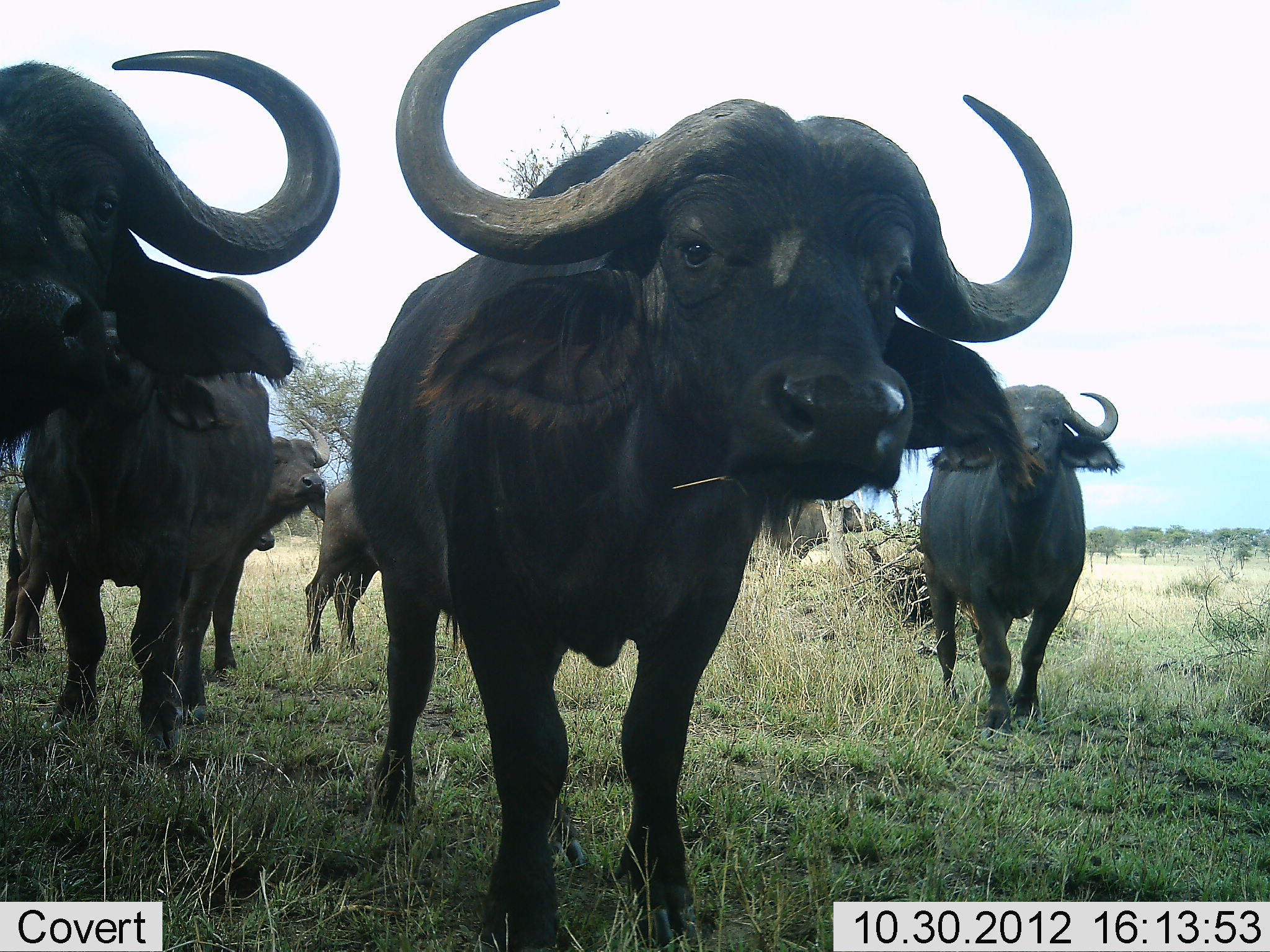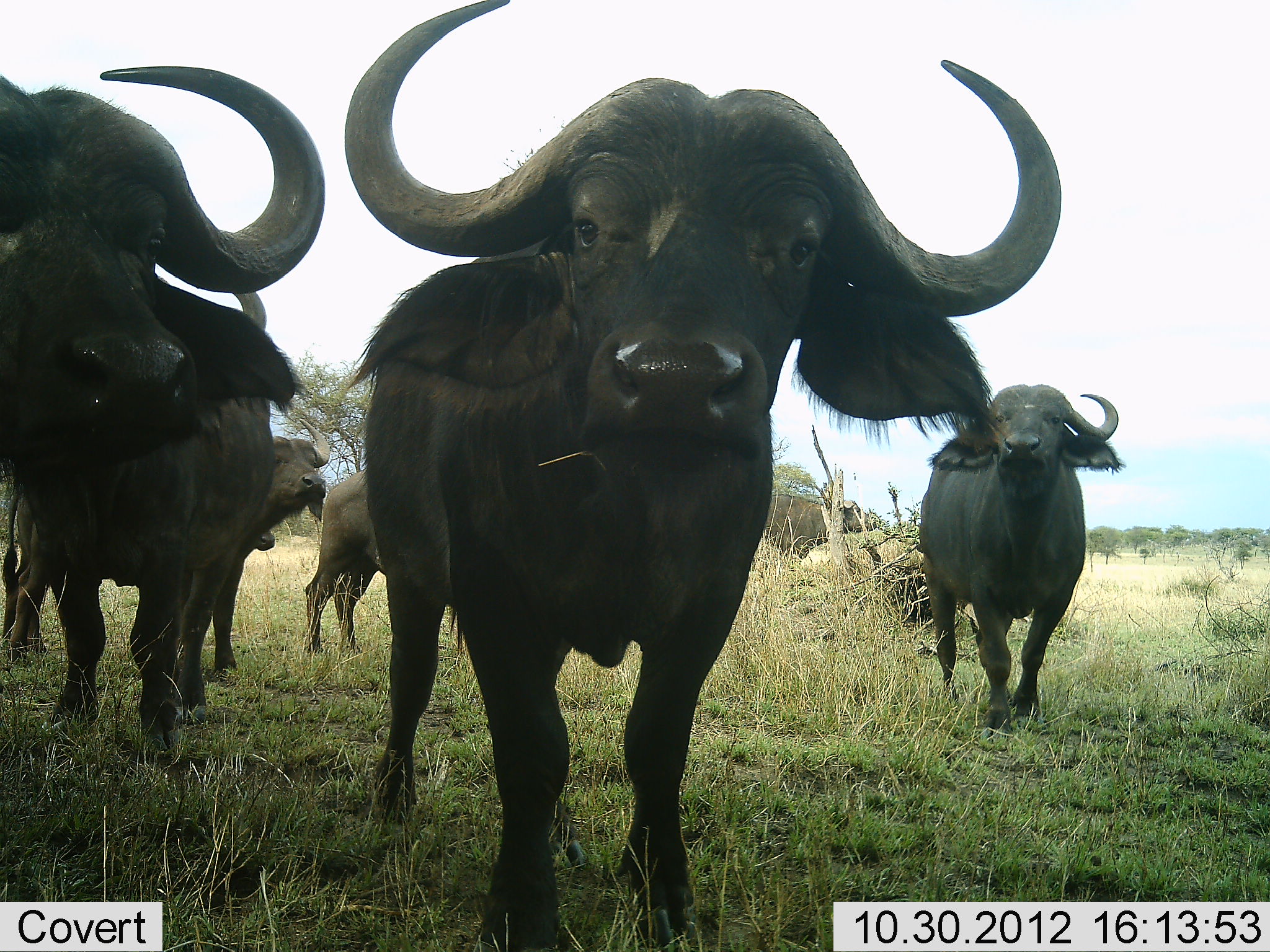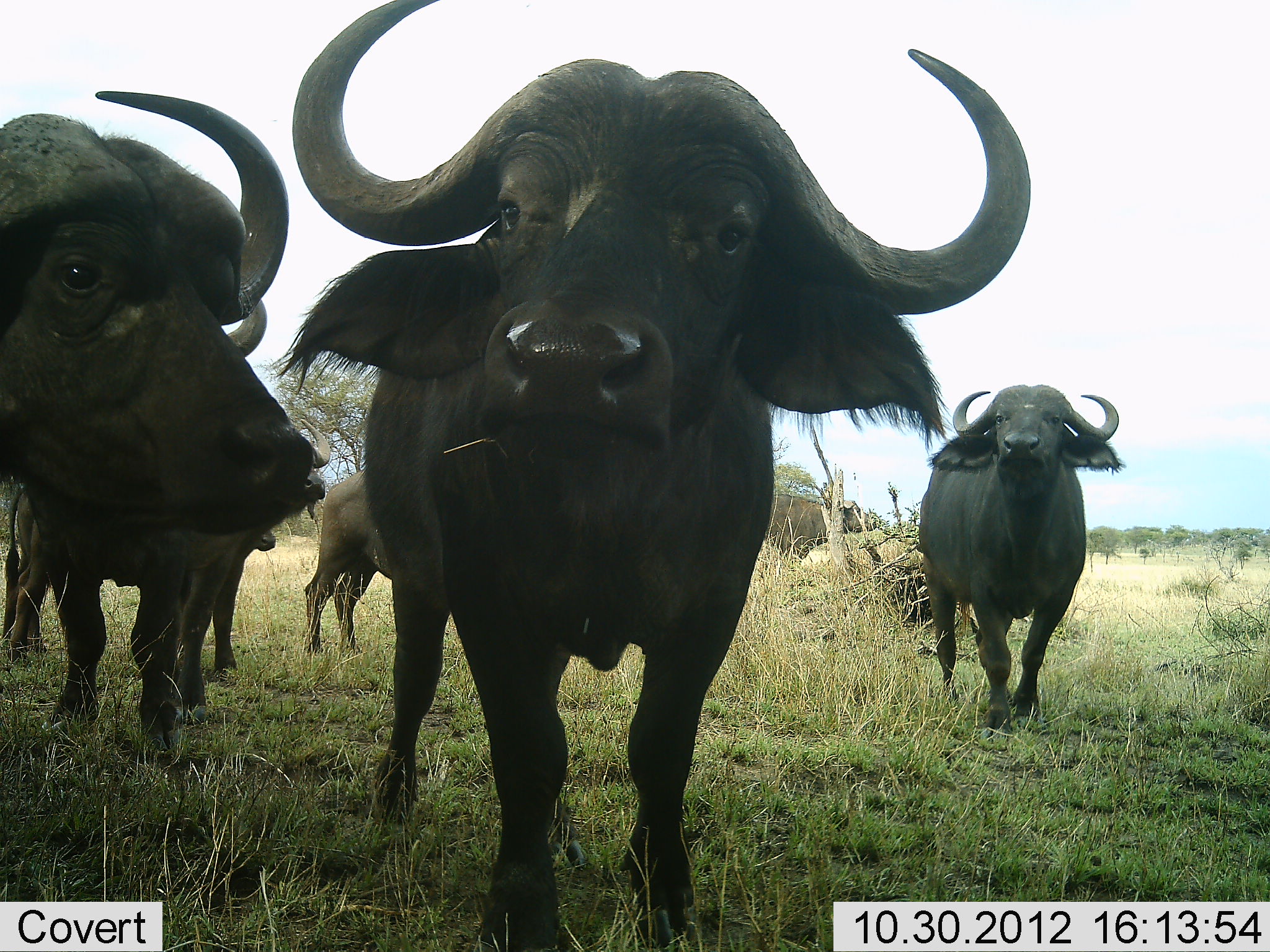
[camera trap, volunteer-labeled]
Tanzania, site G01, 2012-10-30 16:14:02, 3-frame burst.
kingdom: Animalia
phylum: Chordata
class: Mammalia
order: Artiodactyla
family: Bovidae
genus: Syncerus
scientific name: Syncerus caffer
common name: cape buffalo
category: buffalo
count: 7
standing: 100%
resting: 0%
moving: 0%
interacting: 10%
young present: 0%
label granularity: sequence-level